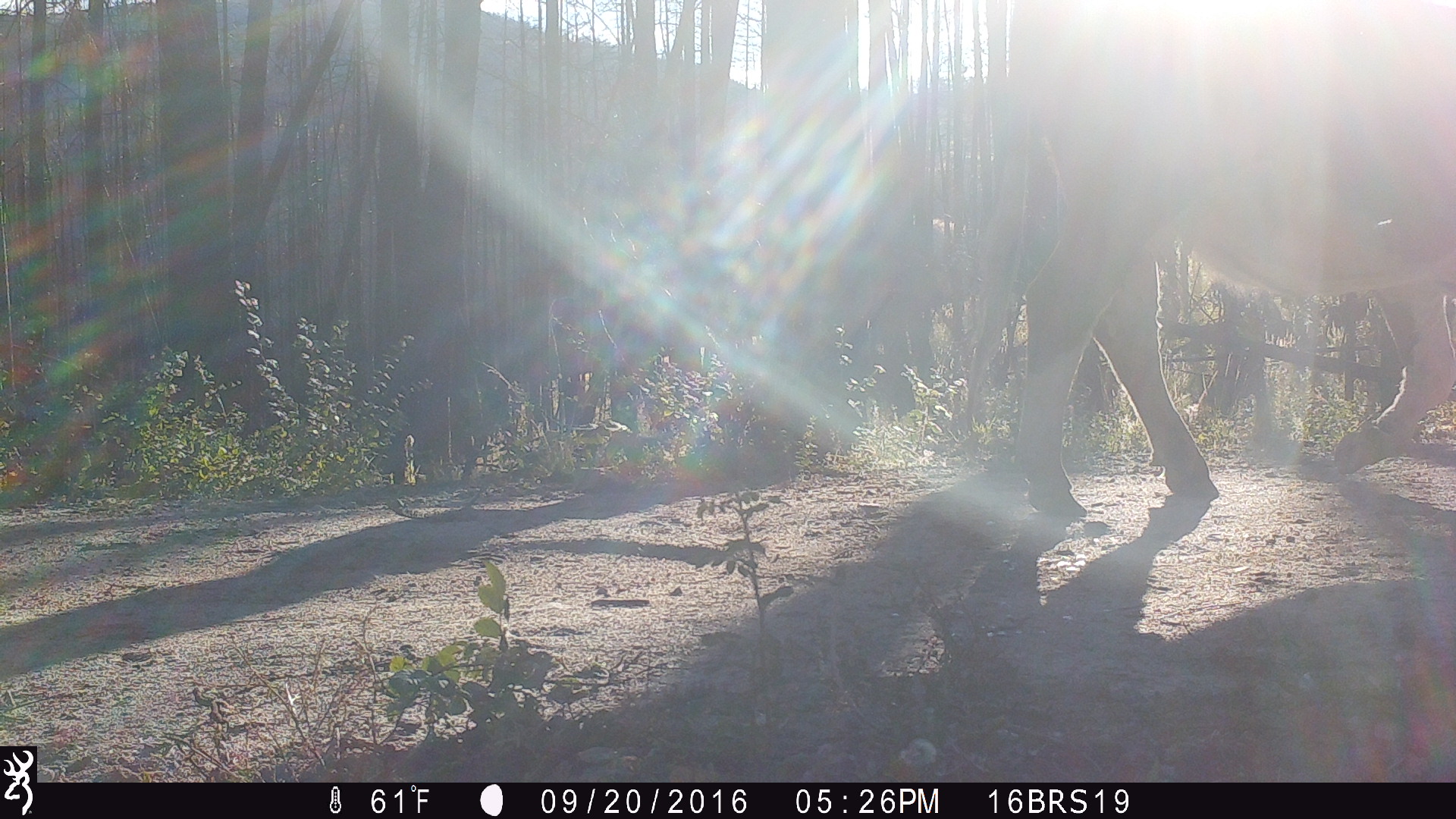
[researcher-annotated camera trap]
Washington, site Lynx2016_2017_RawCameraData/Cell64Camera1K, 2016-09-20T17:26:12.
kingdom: Animalia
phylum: Chordata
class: Mammalia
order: Artiodactyla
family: Bovidae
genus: Bos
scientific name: Bos taurus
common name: domestic cattle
Domestic cattle (Bos taurus). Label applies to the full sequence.